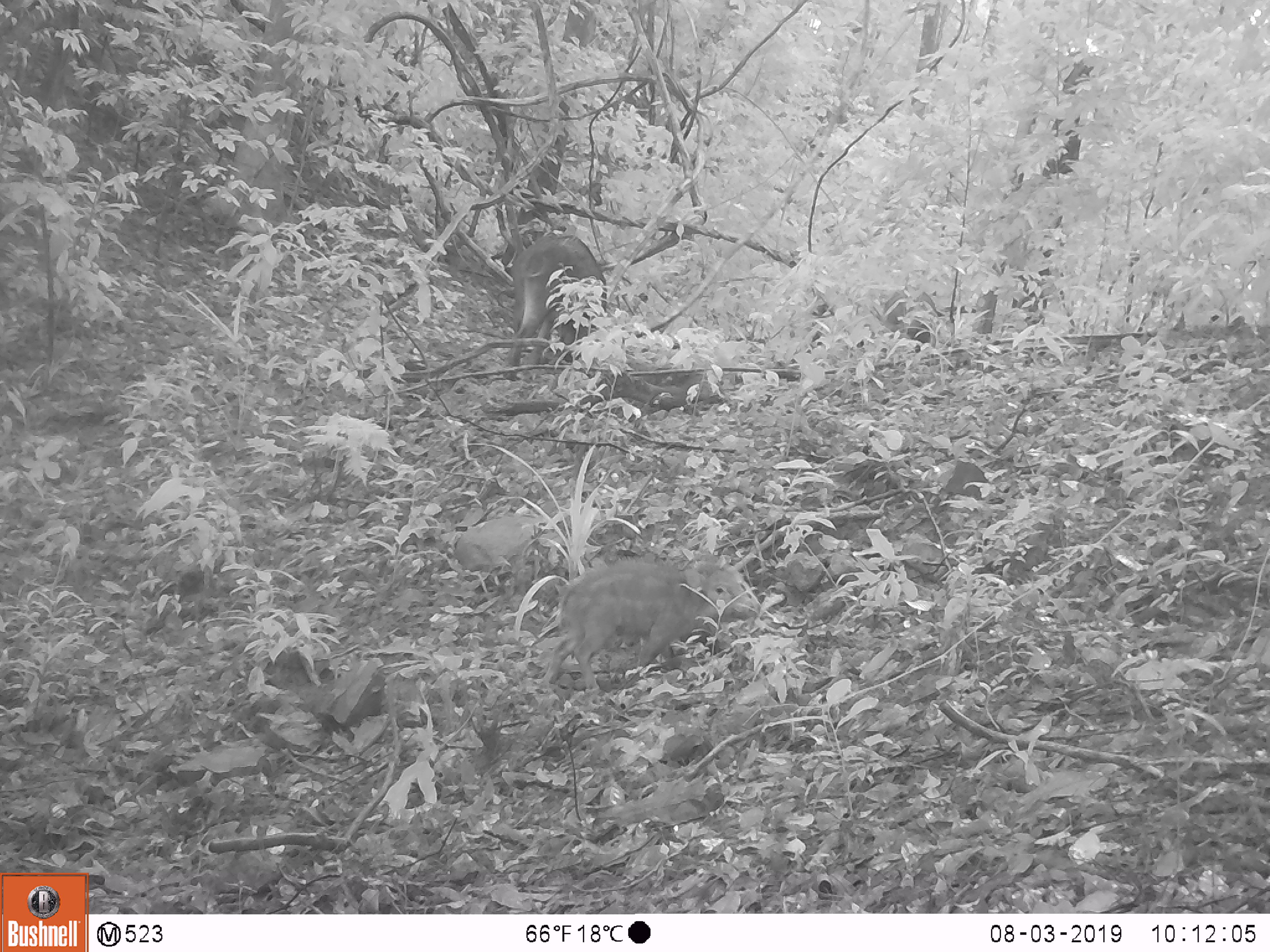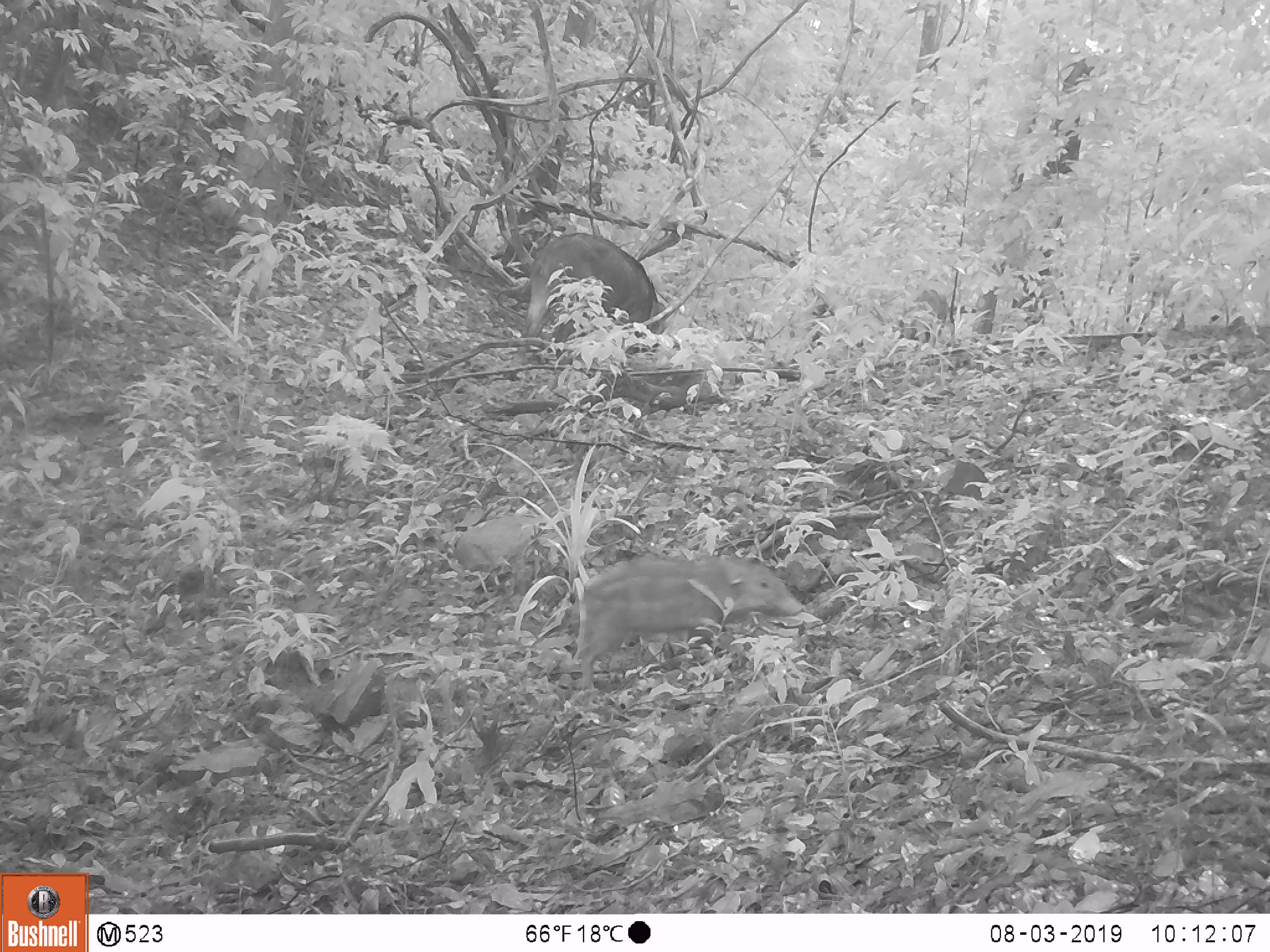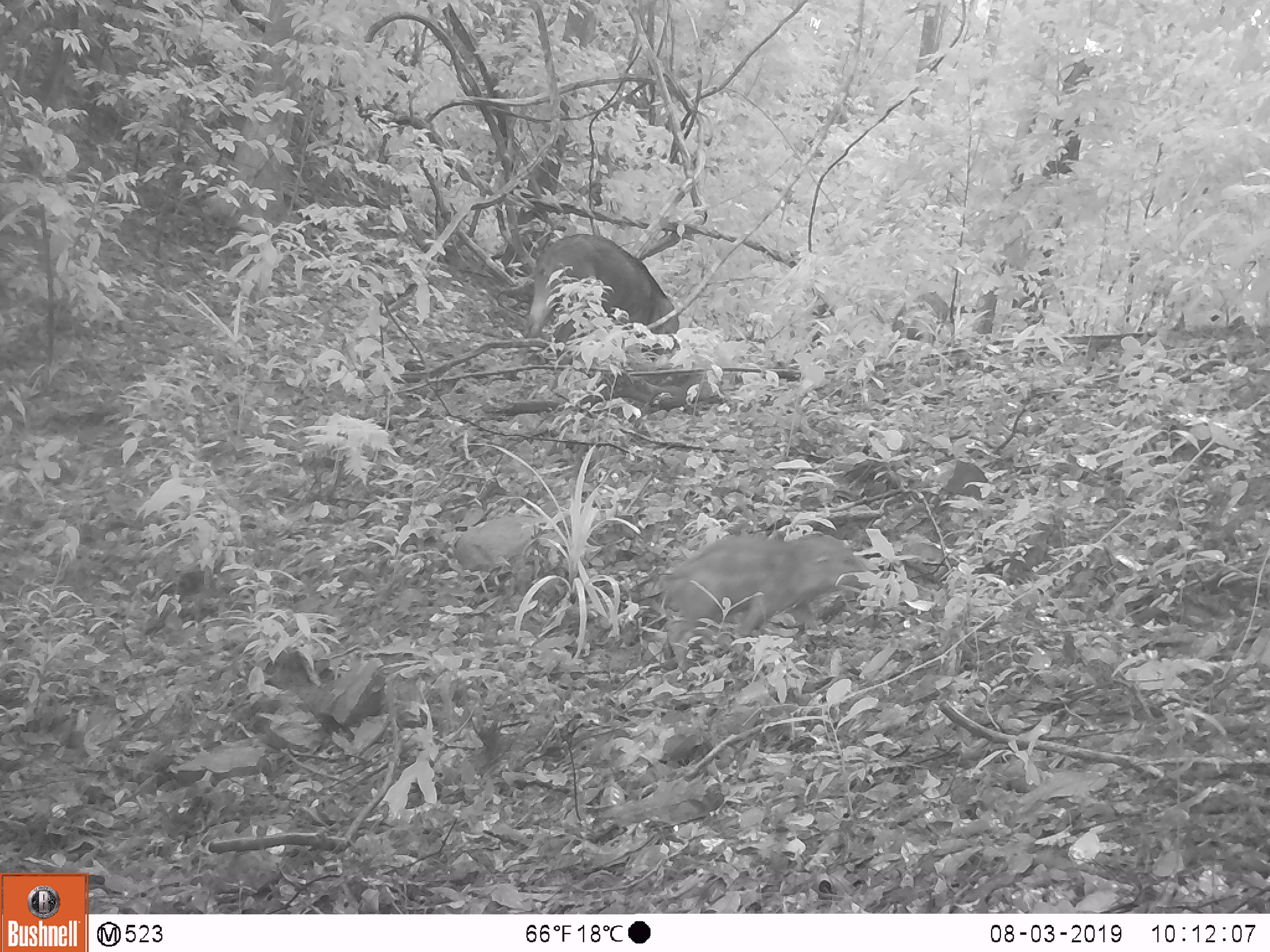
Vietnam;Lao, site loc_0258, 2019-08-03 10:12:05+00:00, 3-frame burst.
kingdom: Animalia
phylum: Chordata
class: Mammalia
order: Artiodactyla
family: Suidae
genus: Sus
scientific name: Sus scrofa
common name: eurasian wild pig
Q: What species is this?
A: Eurasian wild pig (Sus scrofa).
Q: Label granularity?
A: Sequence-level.